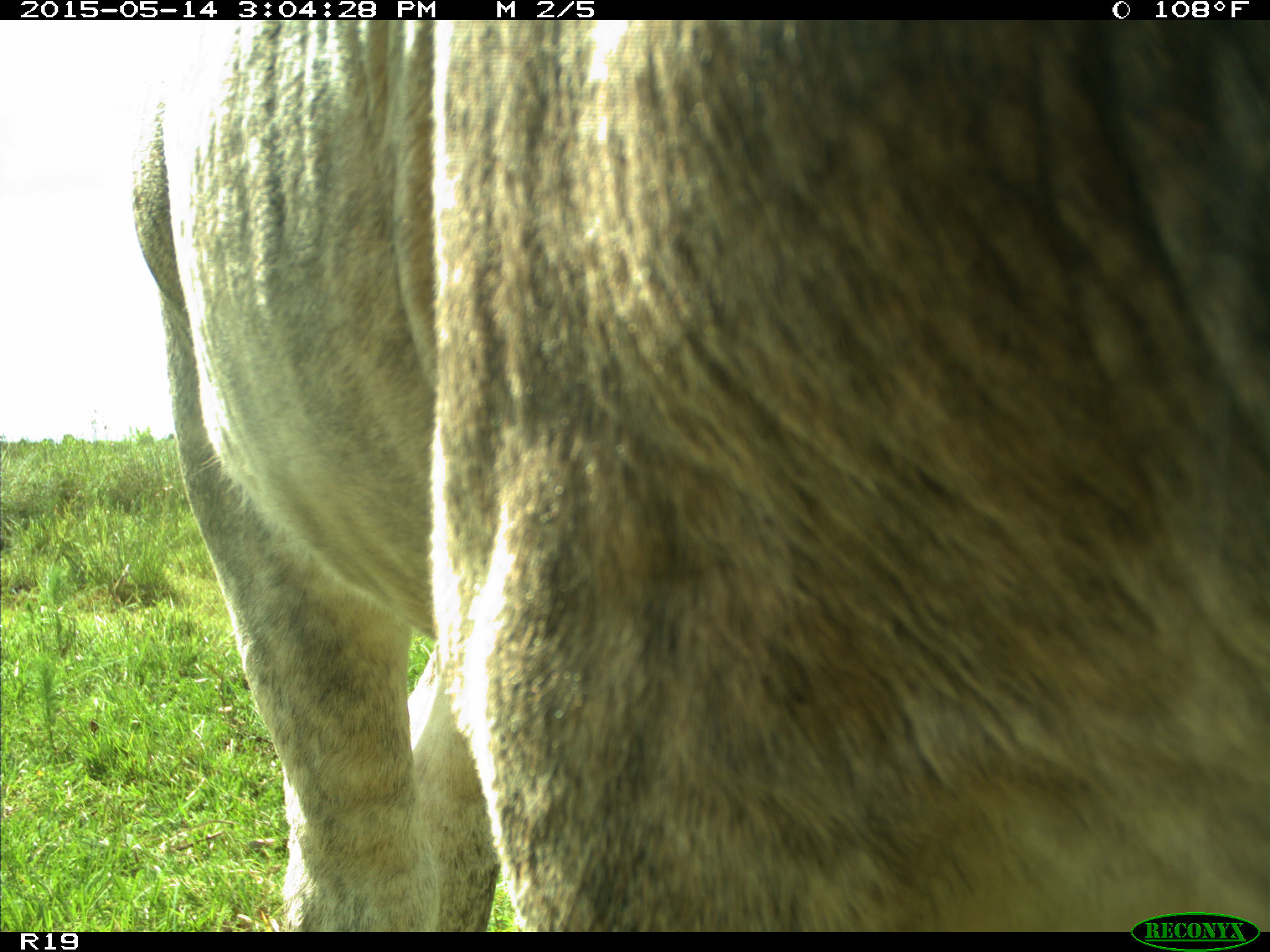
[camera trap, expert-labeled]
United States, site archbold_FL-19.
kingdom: Animalia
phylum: Chordata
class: Mammalia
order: Artiodactyla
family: Bovidae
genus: Bos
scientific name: Bos taurus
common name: domestic cow